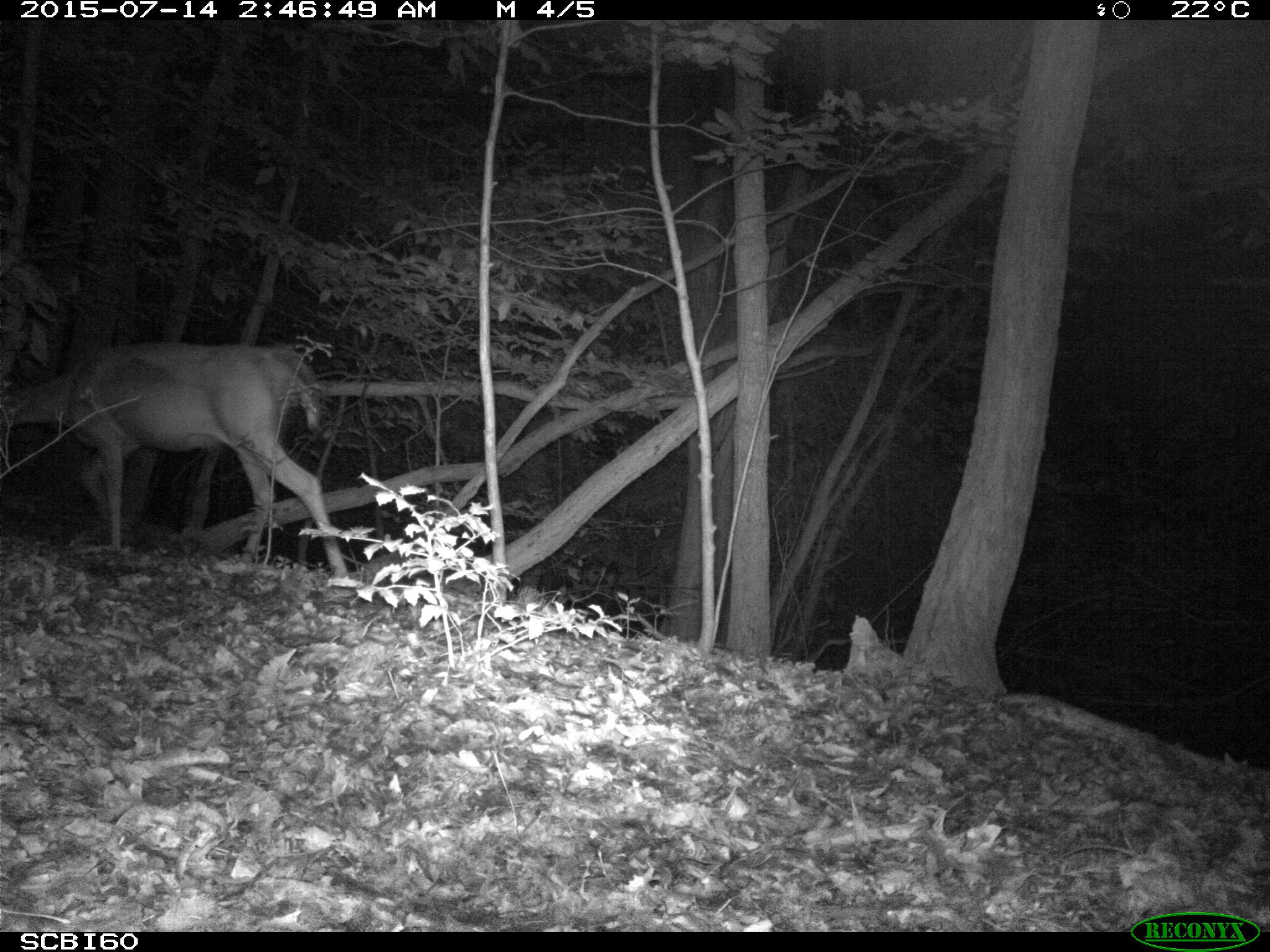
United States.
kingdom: Animalia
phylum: Chordata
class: Mammalia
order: Artiodactyla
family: Cervidae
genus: Odocoileus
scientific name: Odocoileus virginianus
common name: white-tailed deer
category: White Tailed Deer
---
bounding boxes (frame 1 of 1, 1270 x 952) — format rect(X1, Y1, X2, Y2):
White Tailed Deer: rect(4, 336, 354, 584)